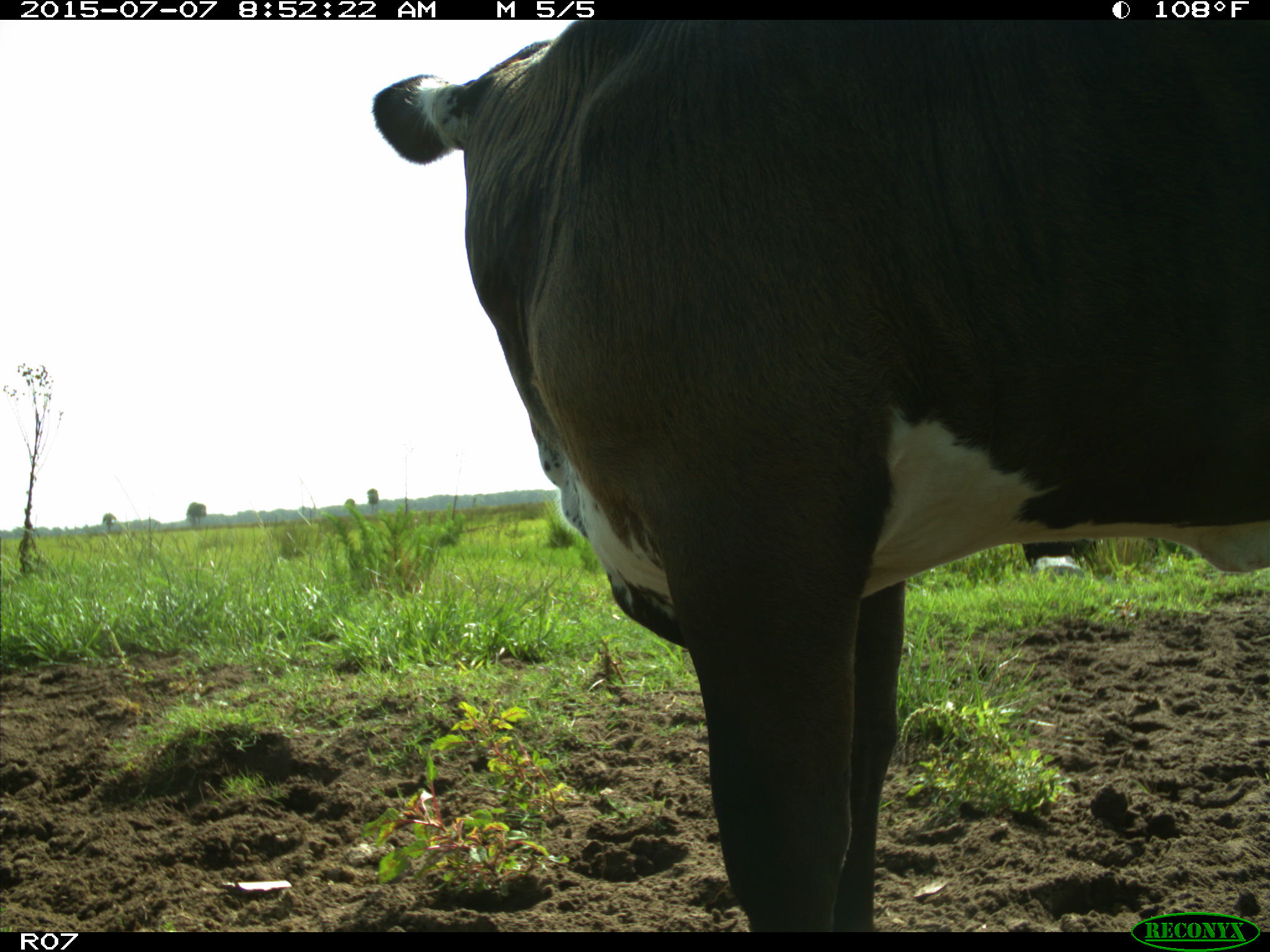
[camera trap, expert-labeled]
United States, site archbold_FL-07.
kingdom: Animalia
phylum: Chordata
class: Mammalia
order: Artiodactyla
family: Bovidae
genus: Bos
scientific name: Bos taurus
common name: domestic cow